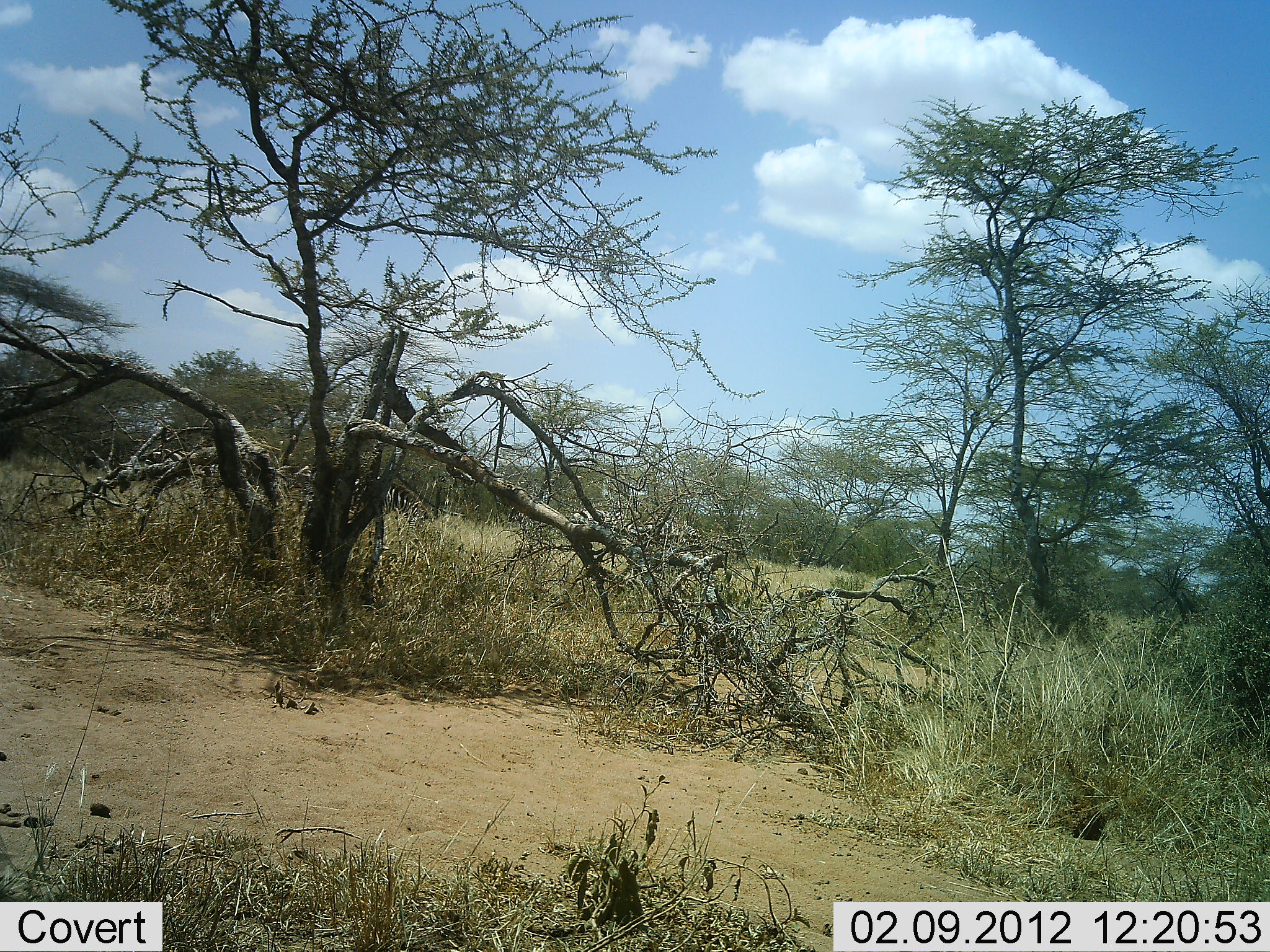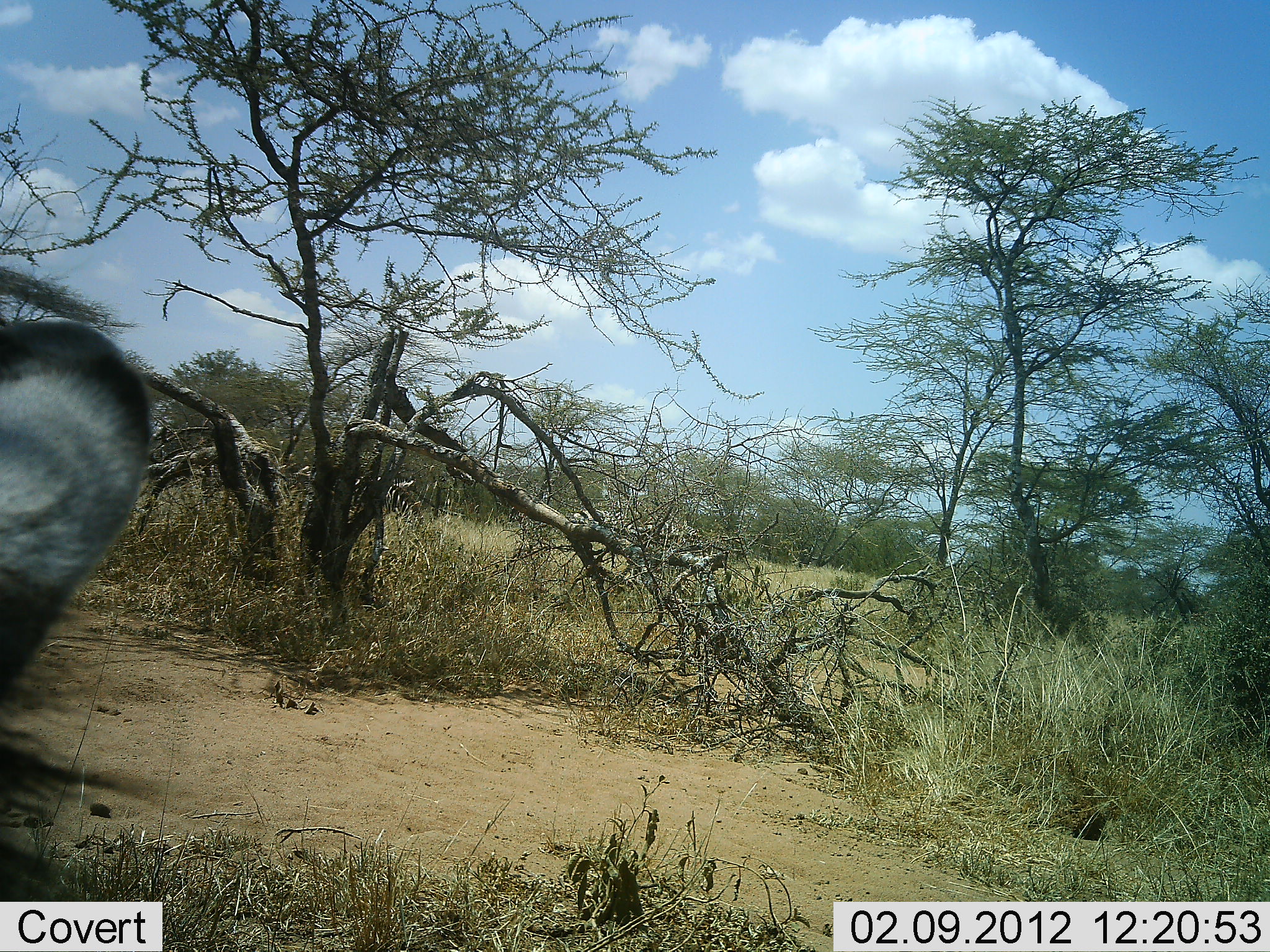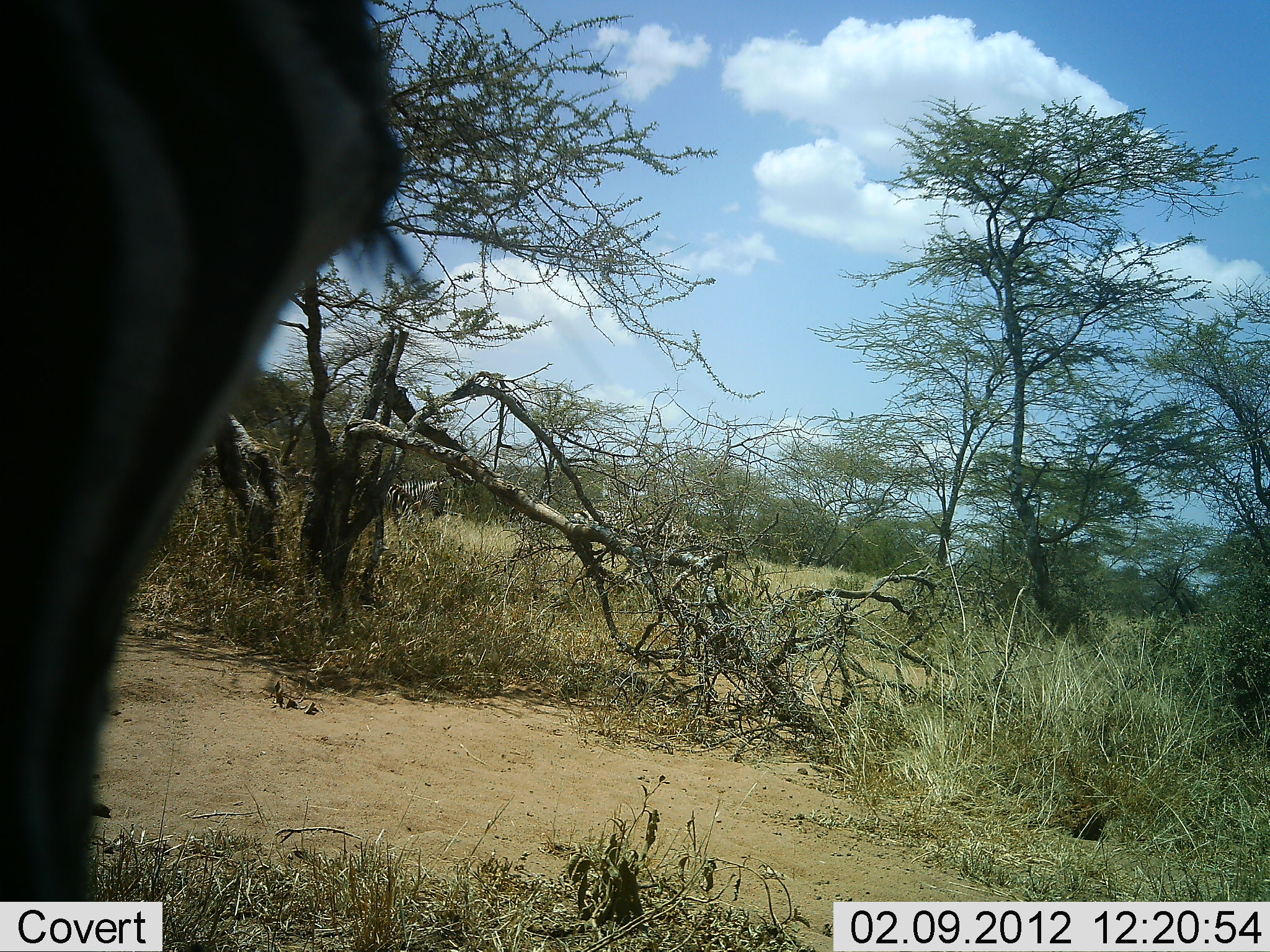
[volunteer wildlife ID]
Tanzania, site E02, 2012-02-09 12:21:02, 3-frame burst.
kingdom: Animalia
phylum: Chordata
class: Mammalia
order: Perissodactyla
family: Equidae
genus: Equus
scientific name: Equus quagga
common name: plains zebra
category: zebra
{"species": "zebra (plains zebra) (Equus quagga)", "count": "1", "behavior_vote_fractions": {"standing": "40%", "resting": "0%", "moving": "55%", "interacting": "0%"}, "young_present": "0%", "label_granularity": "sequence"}